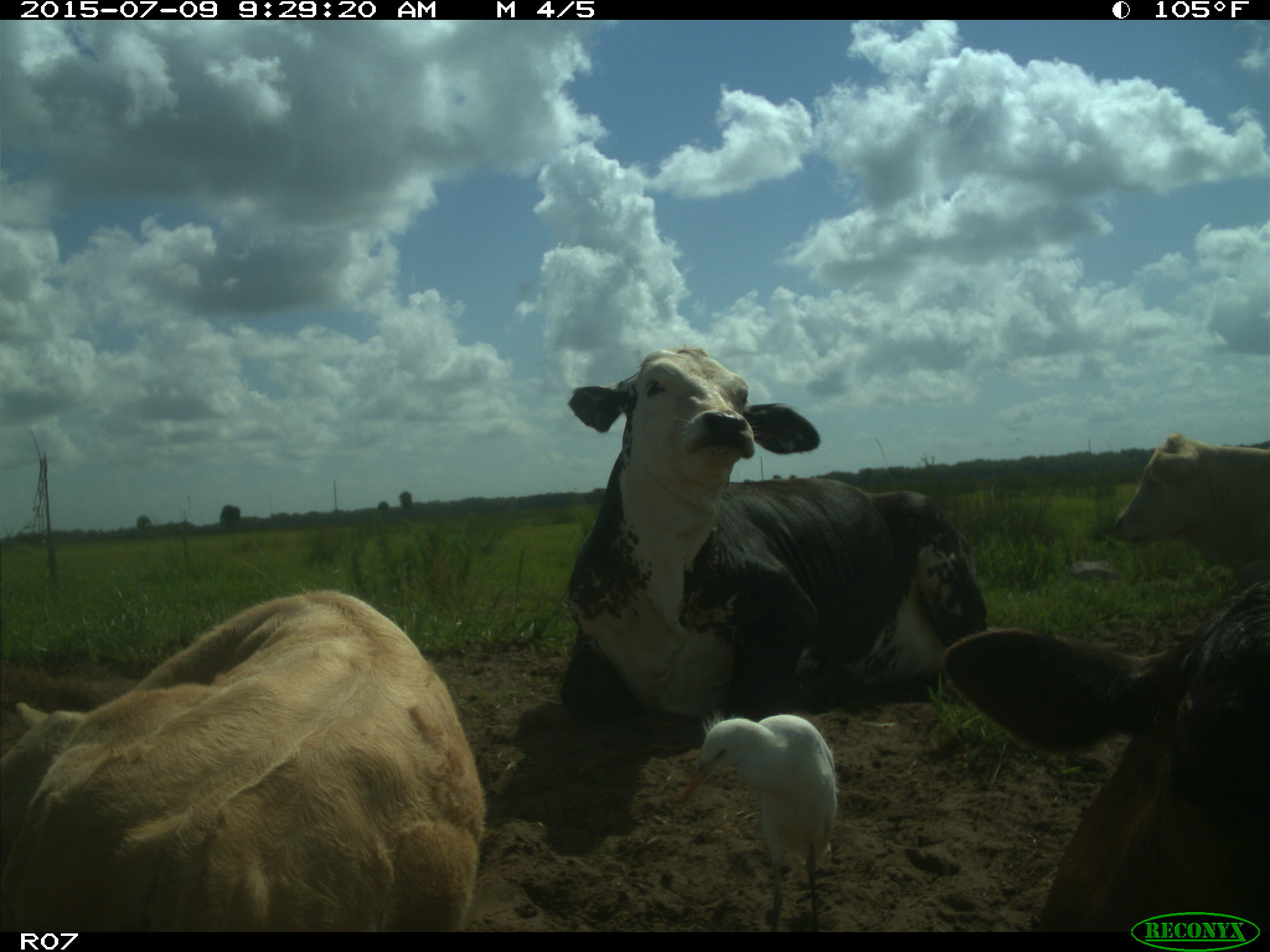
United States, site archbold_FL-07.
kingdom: Animalia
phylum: Chordata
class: Mammalia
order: Artiodactyla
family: Bovidae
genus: Bos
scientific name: Bos taurus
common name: domestic cow